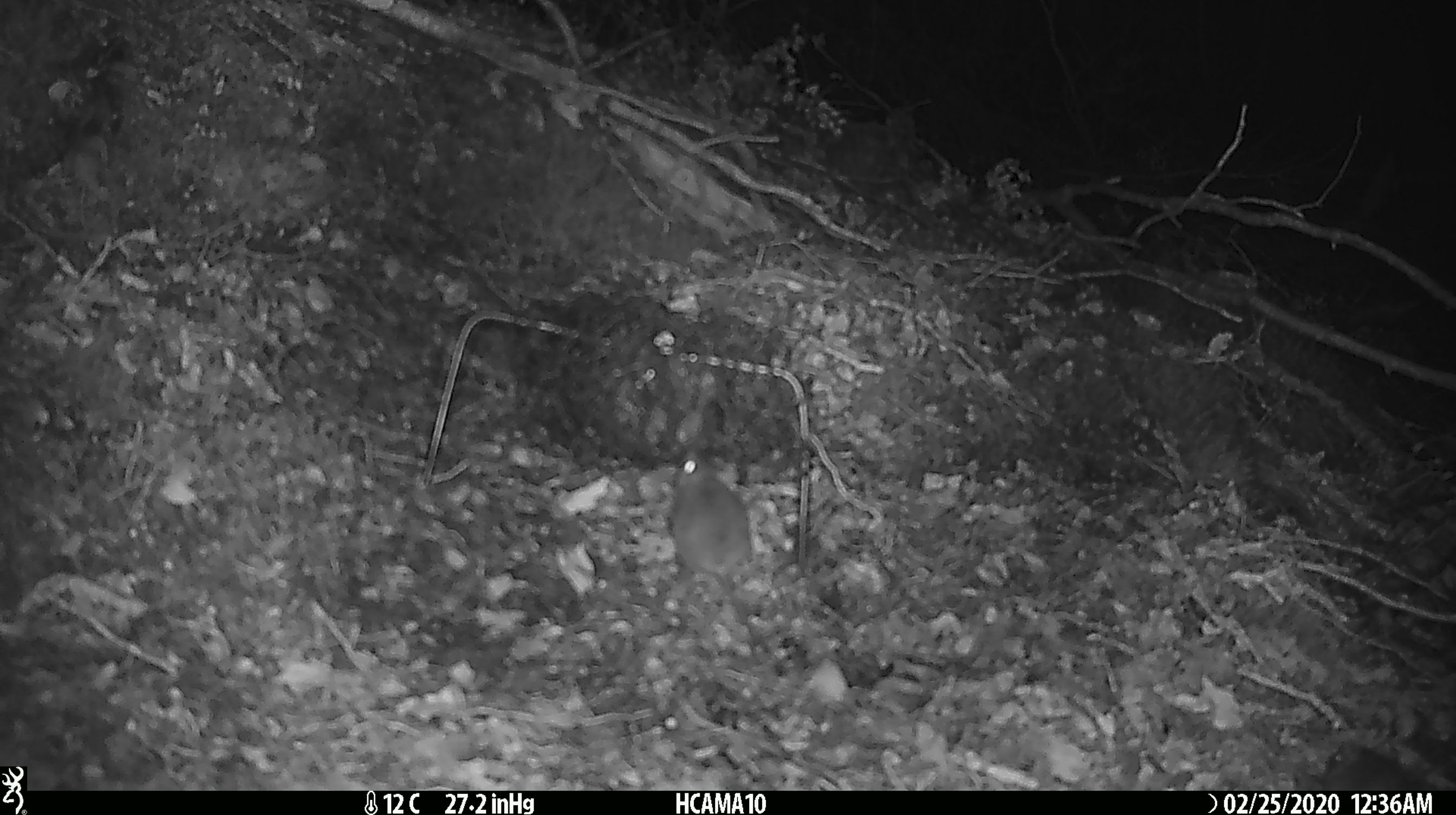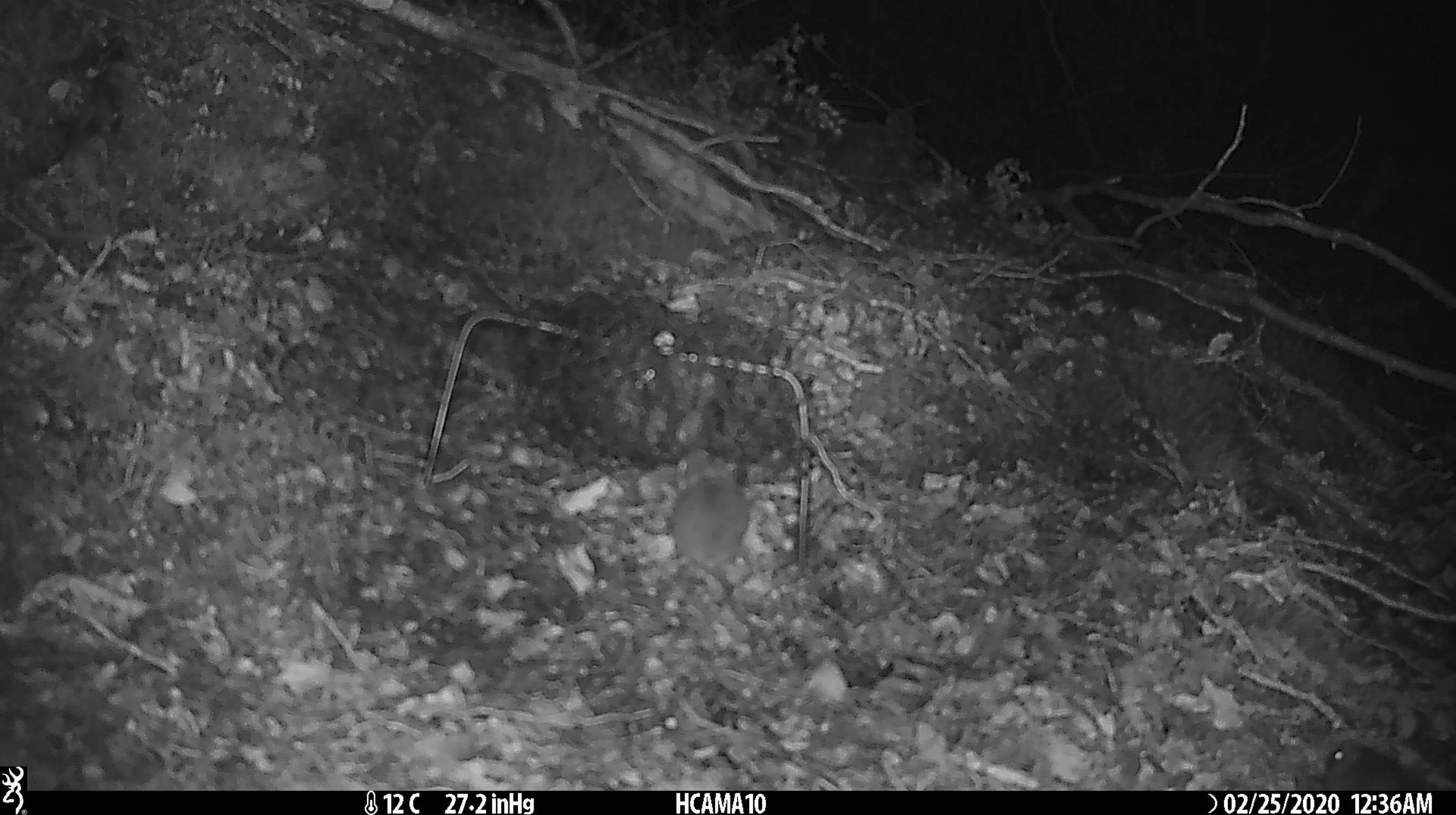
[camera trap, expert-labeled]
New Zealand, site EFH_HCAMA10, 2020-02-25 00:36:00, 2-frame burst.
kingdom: Animalia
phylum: Chordata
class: Mammalia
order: Rodentia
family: Muridae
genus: Mus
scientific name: Mus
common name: mouse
Mouse (Mus).